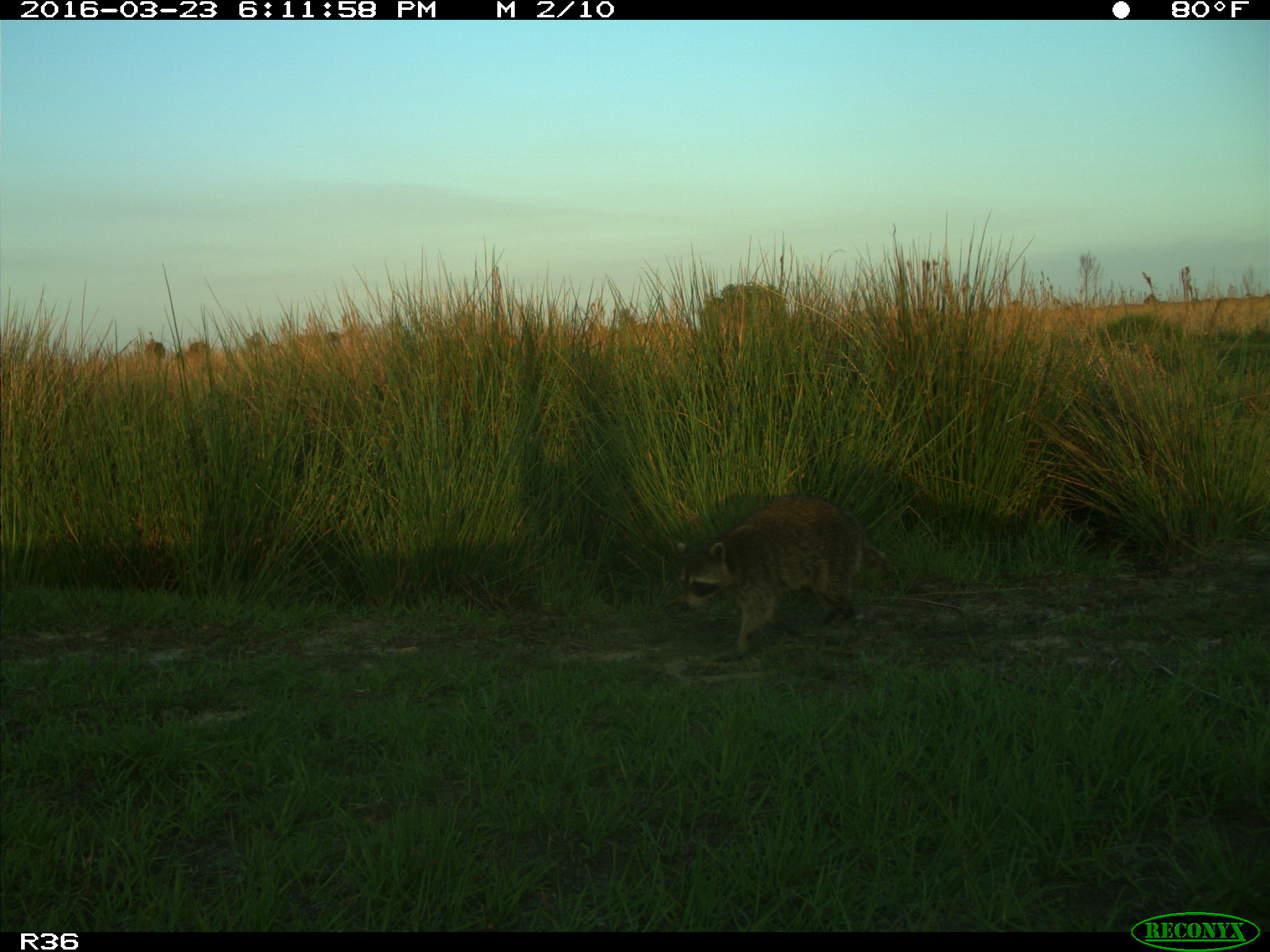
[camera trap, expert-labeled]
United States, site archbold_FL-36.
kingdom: Animalia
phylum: Chordata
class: Mammalia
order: Carnivora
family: Procyonidae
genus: Procyon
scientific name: Procyon lotor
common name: common raccoon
Procyon lotor (common raccoon).